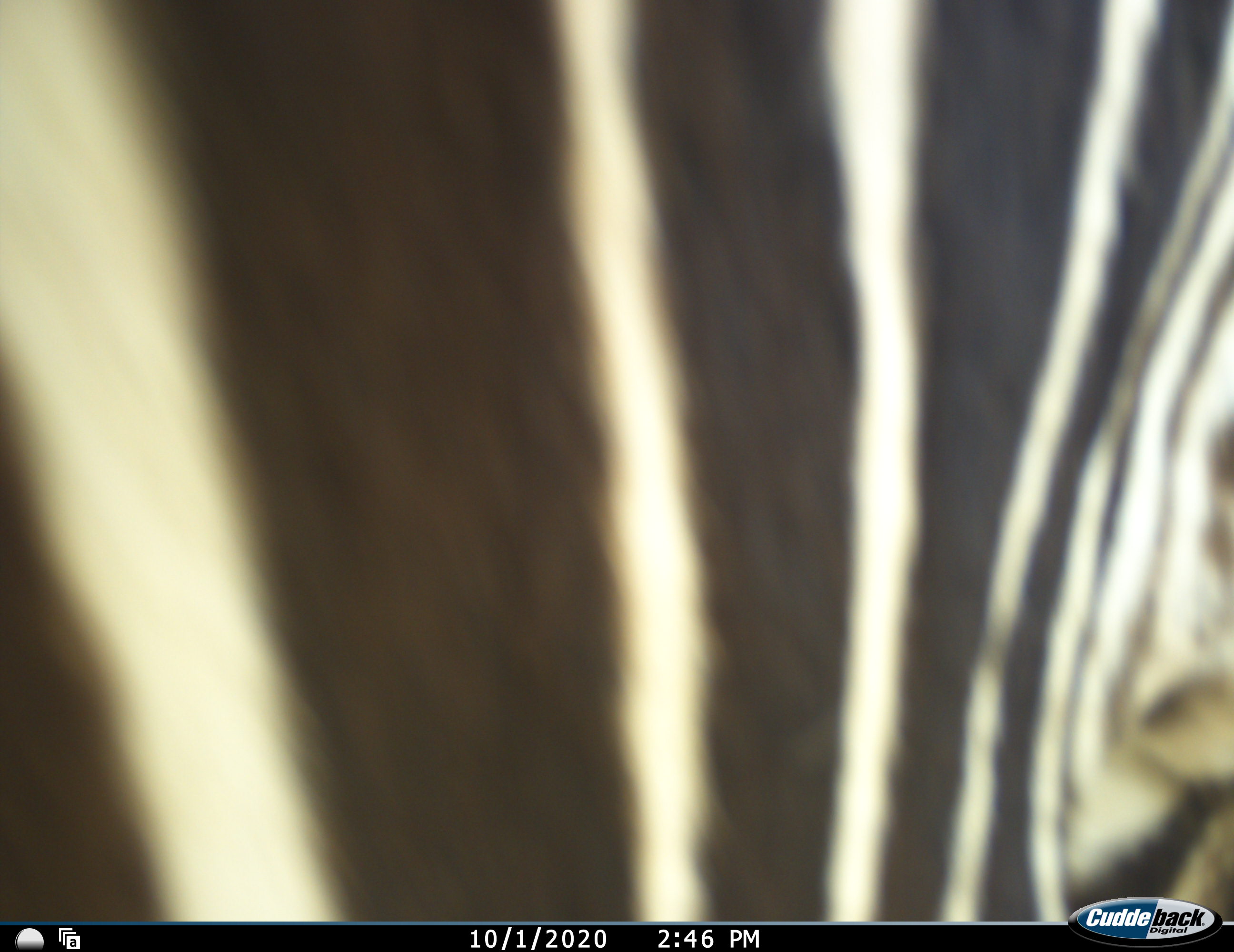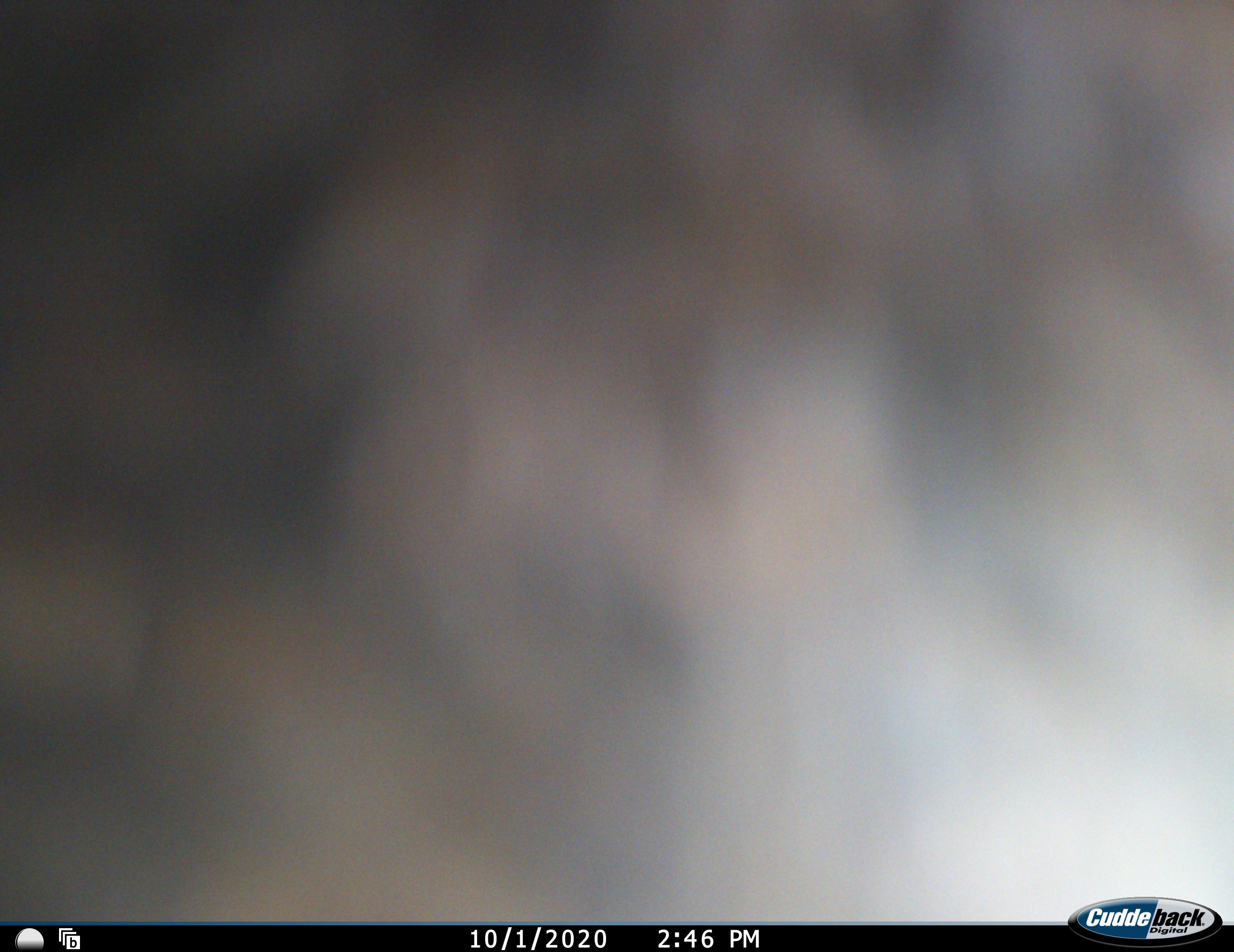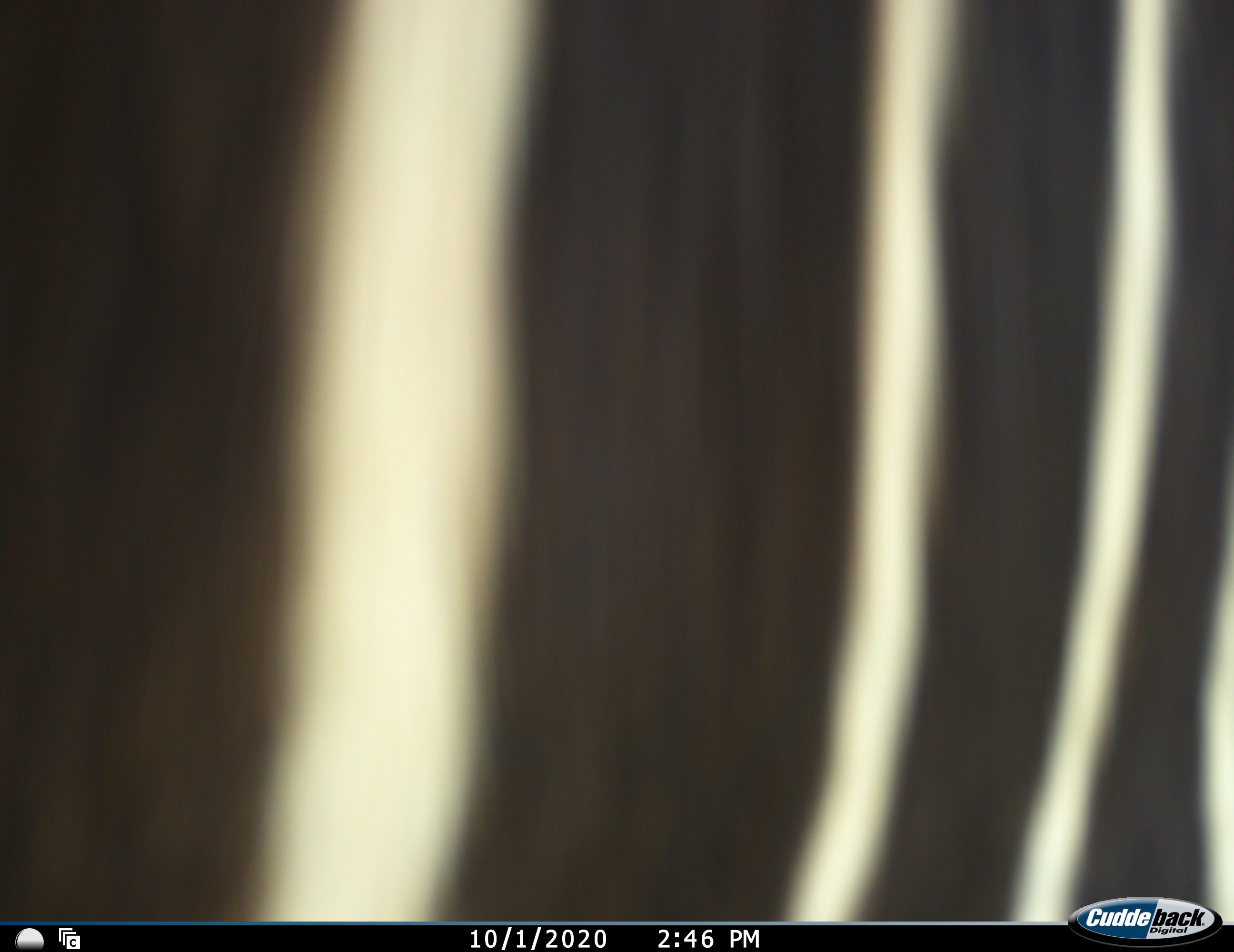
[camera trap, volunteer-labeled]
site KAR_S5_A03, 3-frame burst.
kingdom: Animalia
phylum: Chordata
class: Mammalia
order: Perissodactyla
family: Equidae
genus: Equus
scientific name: Equus zebra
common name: mountain zebra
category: zebramountain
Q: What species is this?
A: Zebramountain (mountain zebra) (Equus zebra).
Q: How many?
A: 1.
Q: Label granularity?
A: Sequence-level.